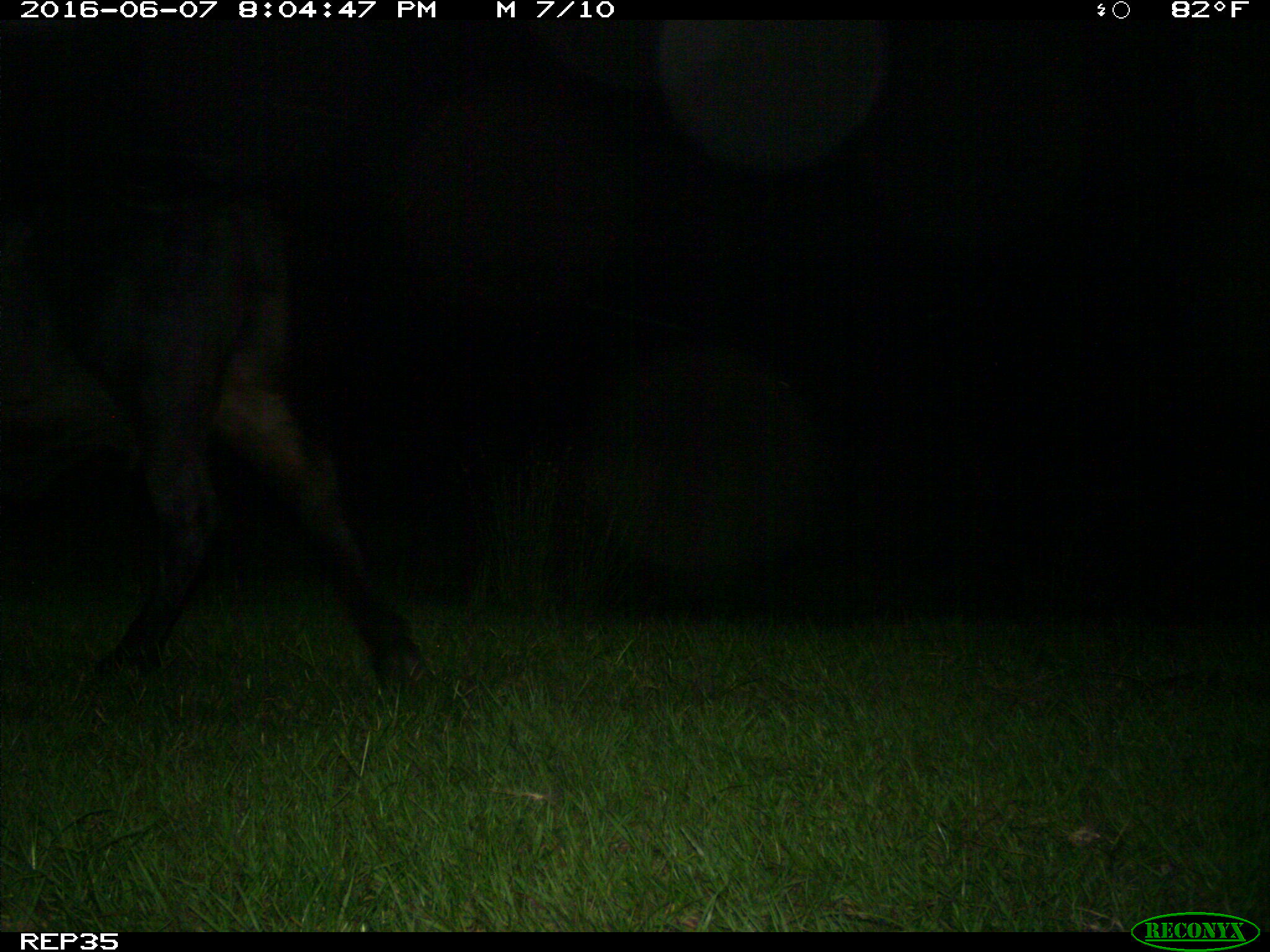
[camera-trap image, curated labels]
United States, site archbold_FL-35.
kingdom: Animalia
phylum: Chordata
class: Mammalia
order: Artiodactyla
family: Bovidae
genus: Bos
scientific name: Bos taurus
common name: domestic cow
Bos taurus (domestic cow).